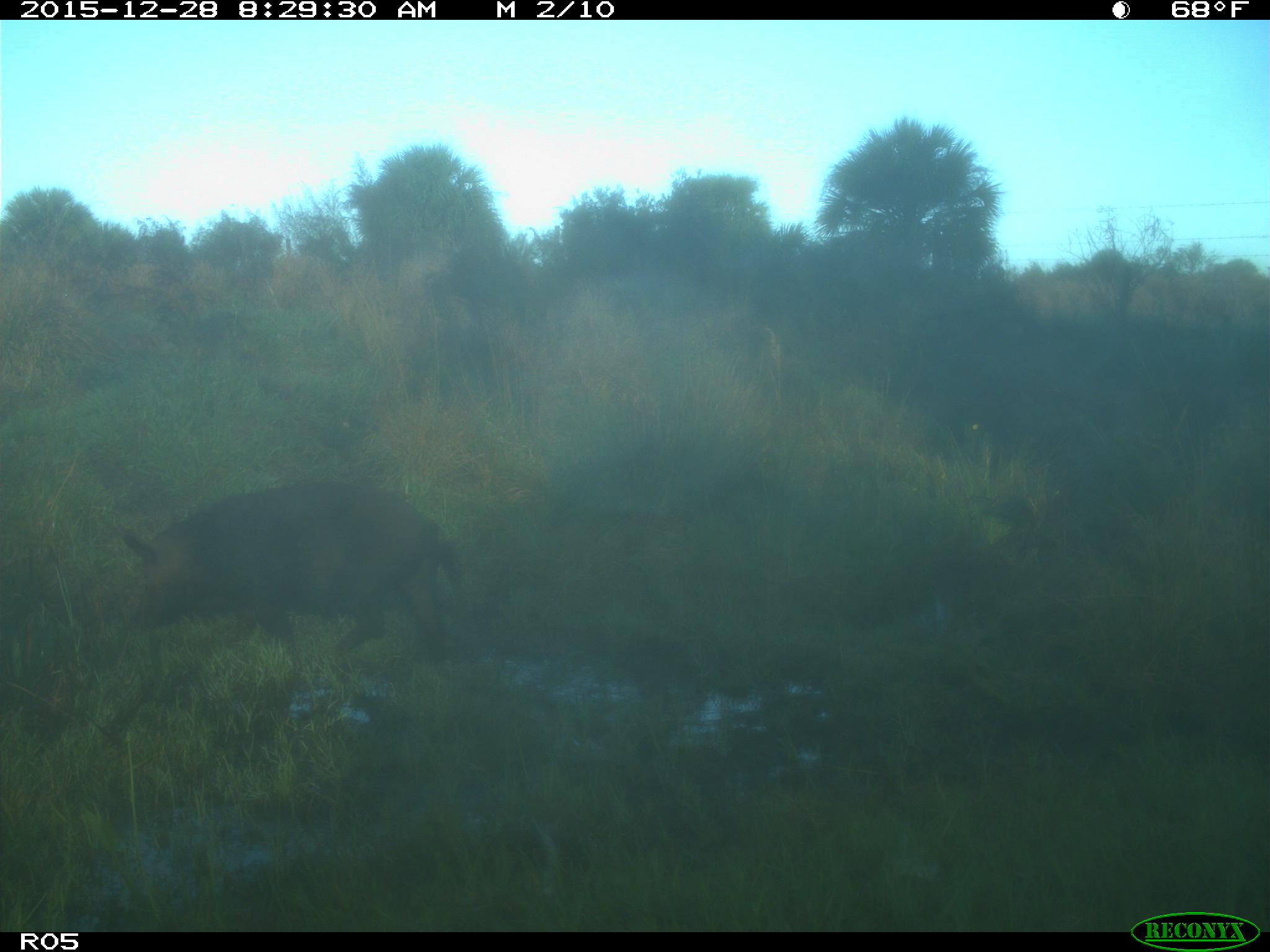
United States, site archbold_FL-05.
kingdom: Animalia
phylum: Chordata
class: Mammalia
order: Artiodactyla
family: Suidae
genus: Sus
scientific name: Sus scrofa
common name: wild boar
Sus scrofa (wild boar).